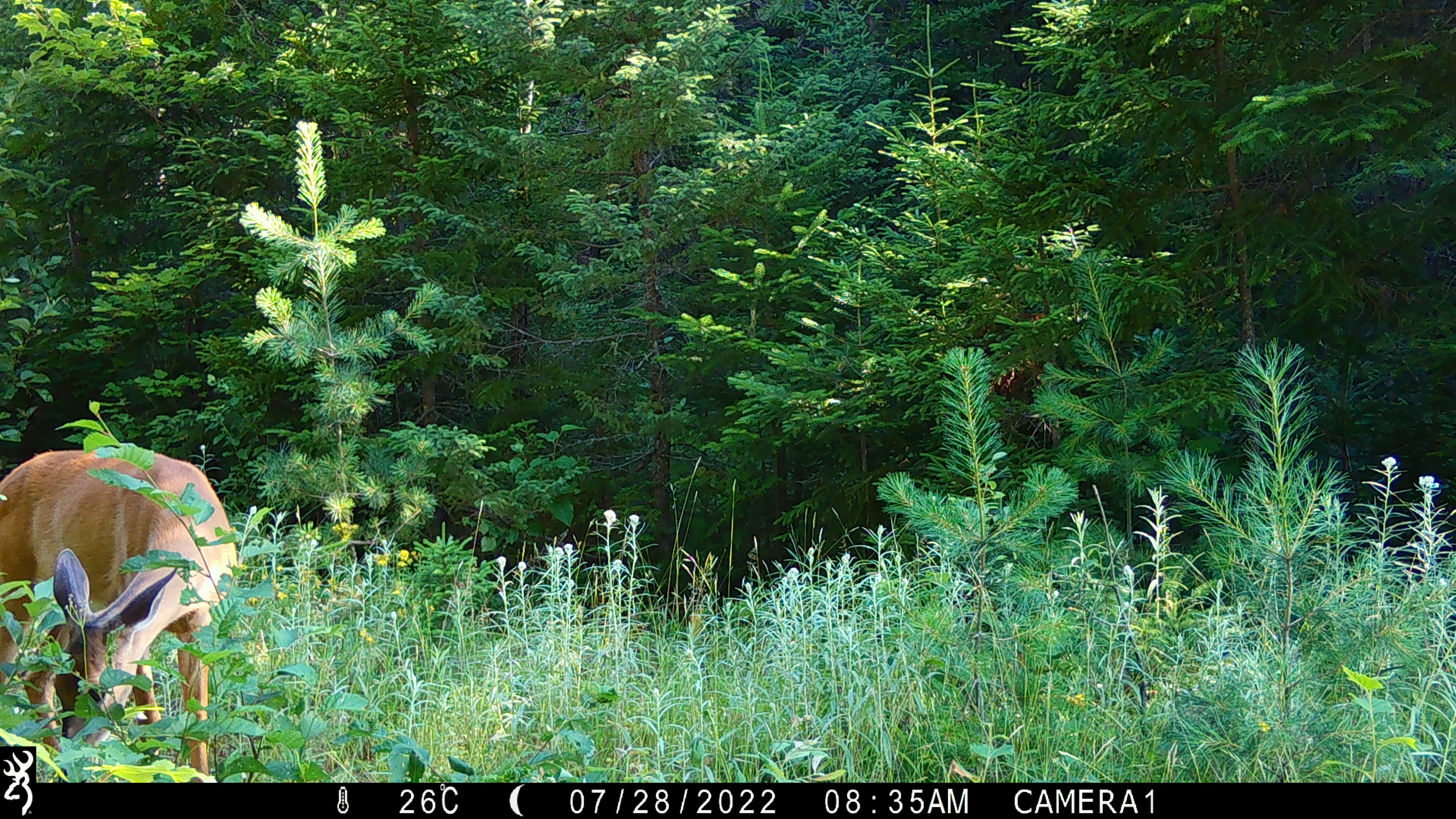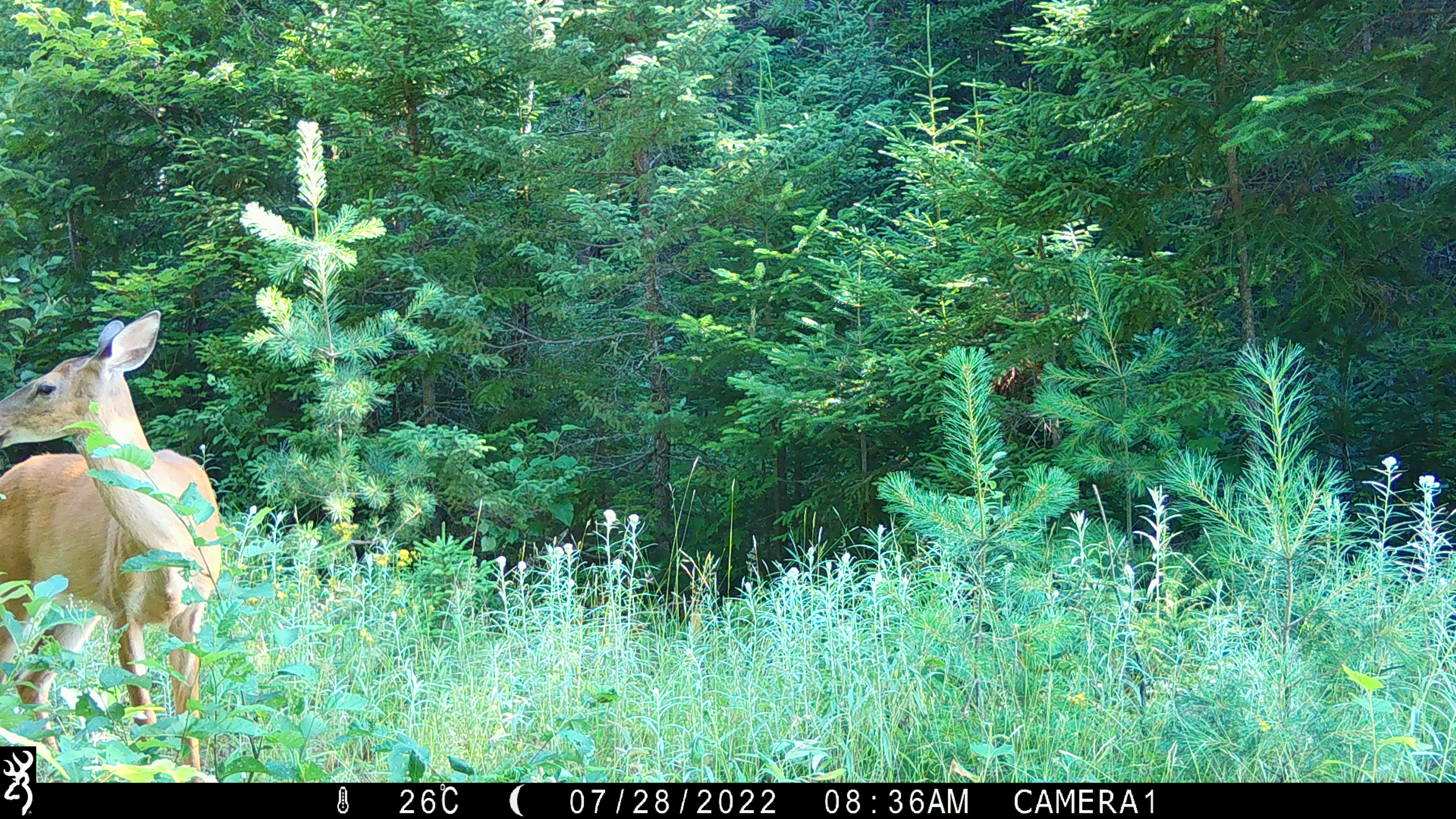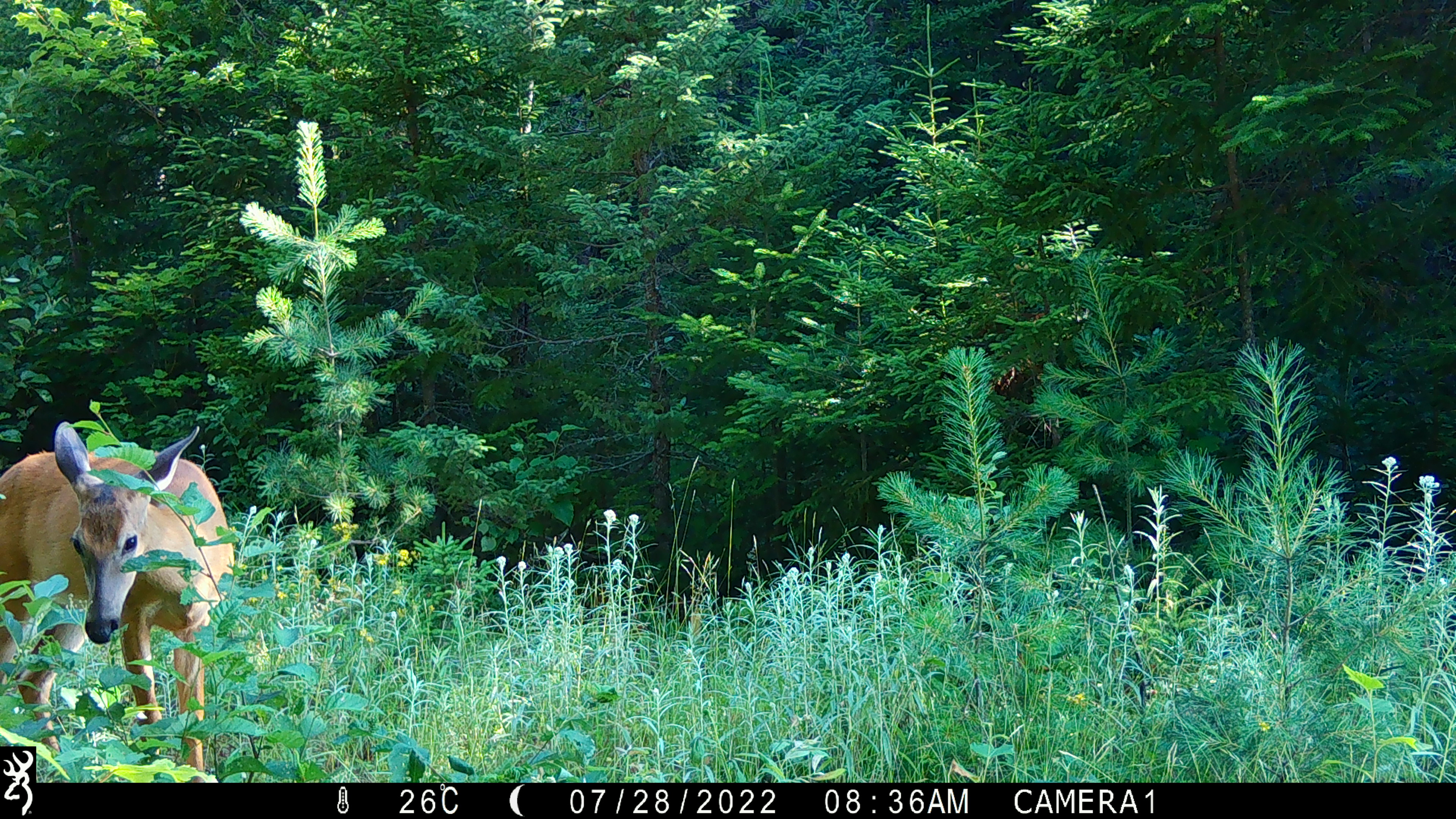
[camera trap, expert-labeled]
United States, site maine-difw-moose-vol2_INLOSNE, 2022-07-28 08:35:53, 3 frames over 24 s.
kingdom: Animalia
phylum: Chordata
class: Mammalia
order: Artiodactyla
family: Cervidae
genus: Odocoileus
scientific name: Odocoileus virginianus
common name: white-tailed deer